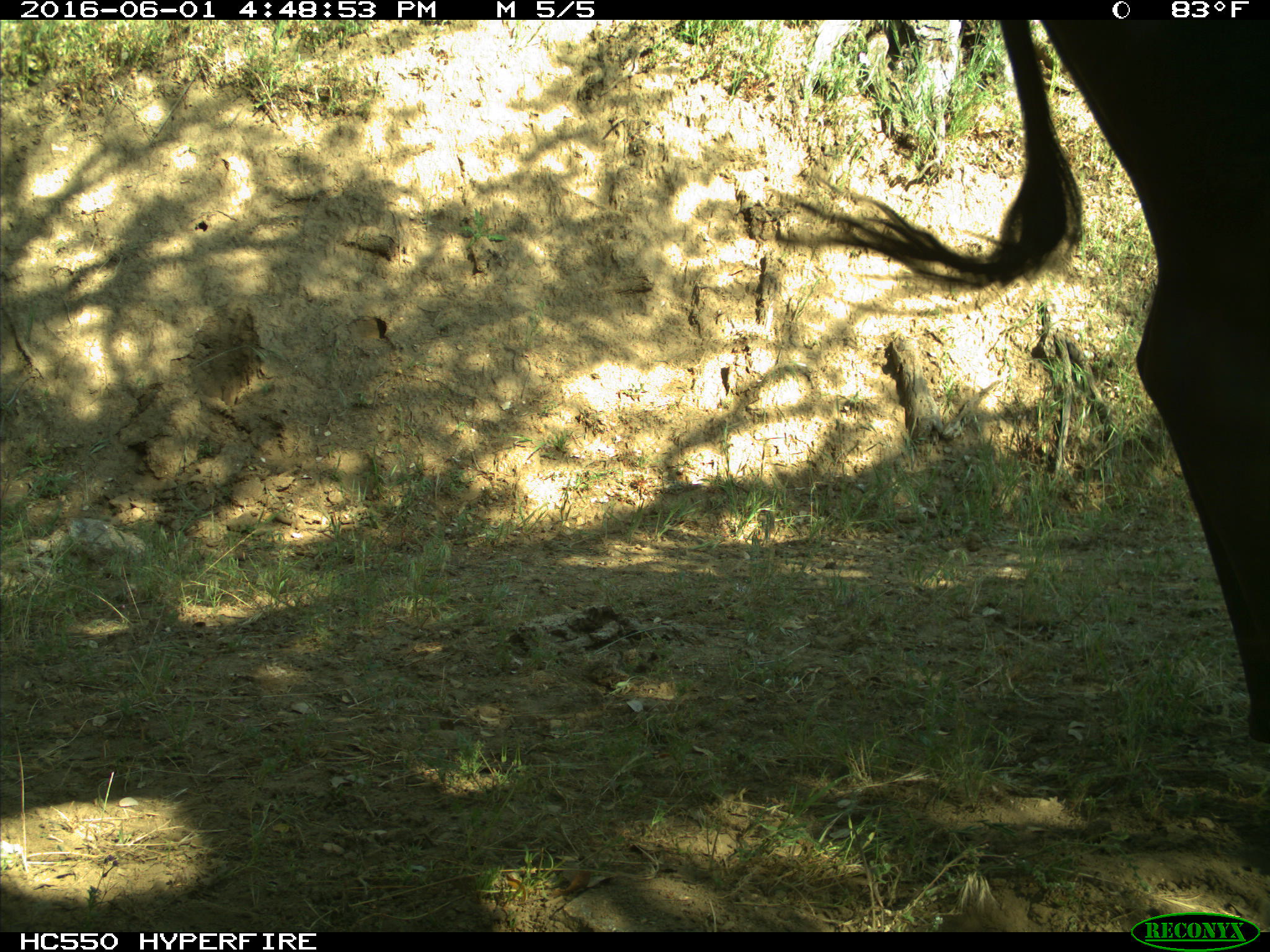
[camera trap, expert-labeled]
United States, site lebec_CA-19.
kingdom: Animalia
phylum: Chordata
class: Mammalia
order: Artiodactyla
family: Bovidae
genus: Bos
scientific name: Bos taurus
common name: domestic cow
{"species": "Bos taurus (domestic cow)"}